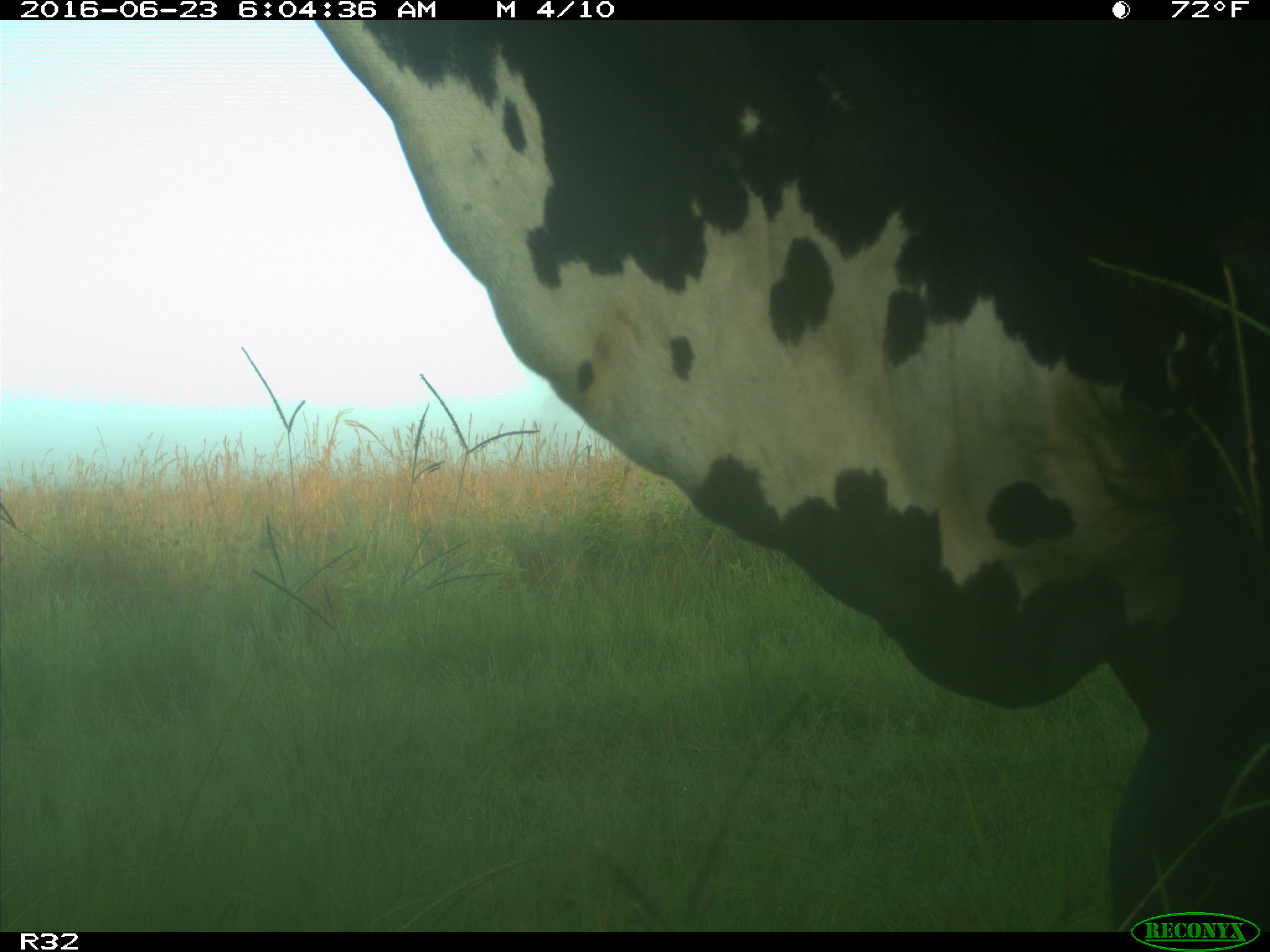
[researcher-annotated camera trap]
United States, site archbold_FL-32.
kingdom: Animalia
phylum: Chordata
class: Mammalia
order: Artiodactyla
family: Bovidae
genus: Bos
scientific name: Bos taurus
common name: domestic cow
Bos taurus (domestic cow).